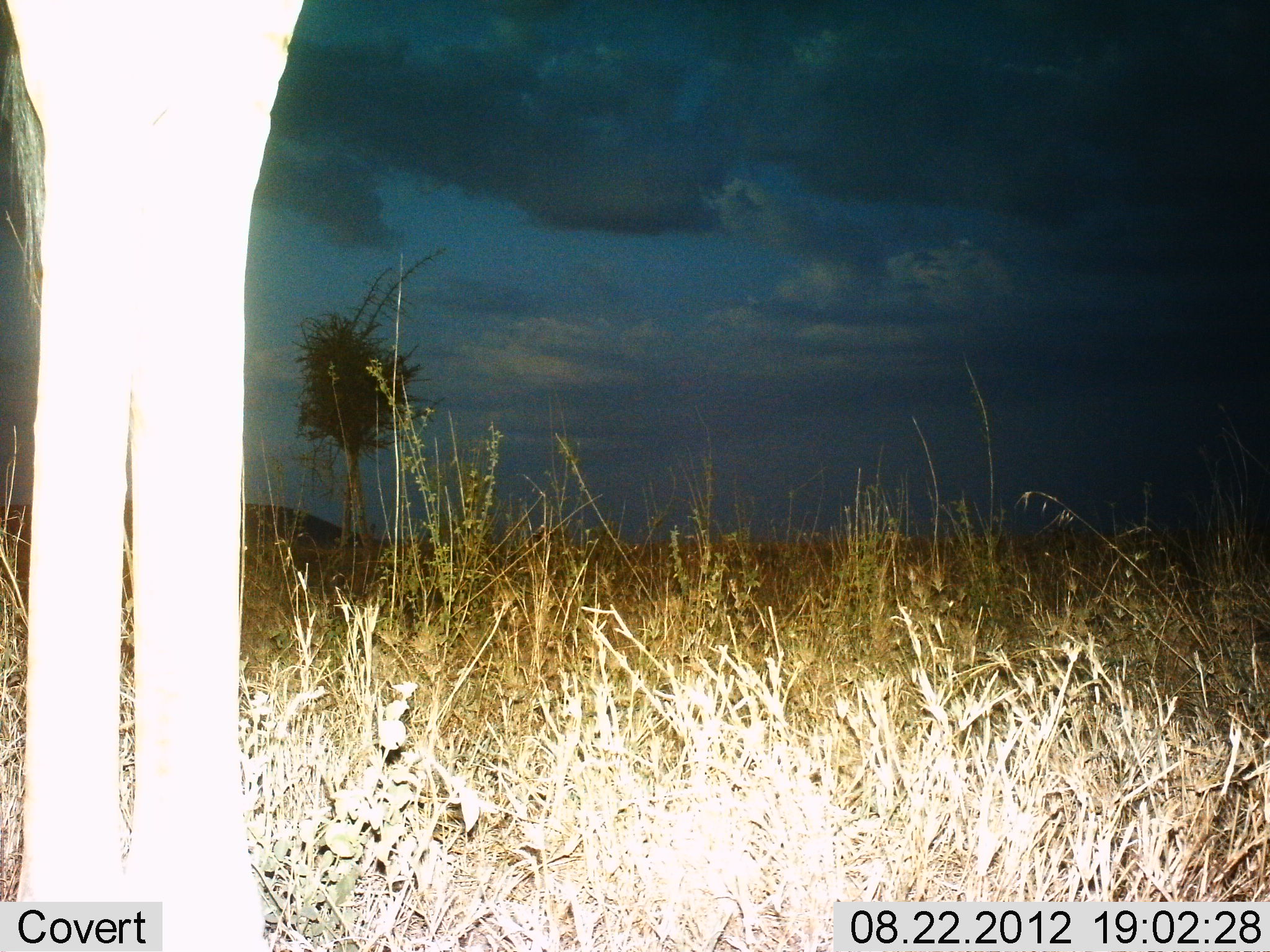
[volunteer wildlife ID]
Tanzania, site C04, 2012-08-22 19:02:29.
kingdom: Animalia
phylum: Chordata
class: Mammalia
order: Artiodactyla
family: Giraffidae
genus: Giraffa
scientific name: Giraffa camelopardalis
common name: giraffe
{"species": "giraffe (Giraffa camelopardalis)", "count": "1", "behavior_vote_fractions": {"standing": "100%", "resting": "0%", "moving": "0%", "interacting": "0%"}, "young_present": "0%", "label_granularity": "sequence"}